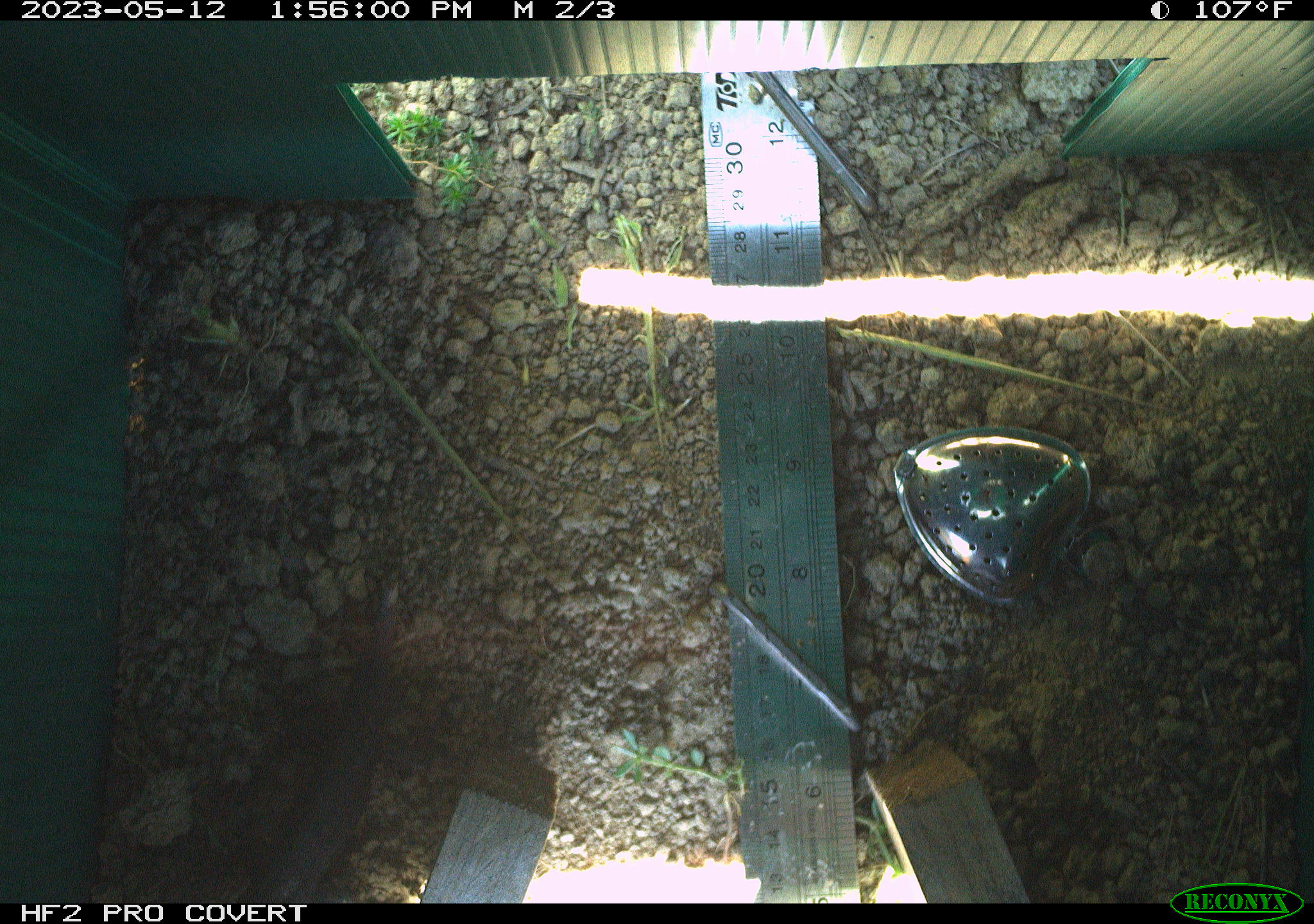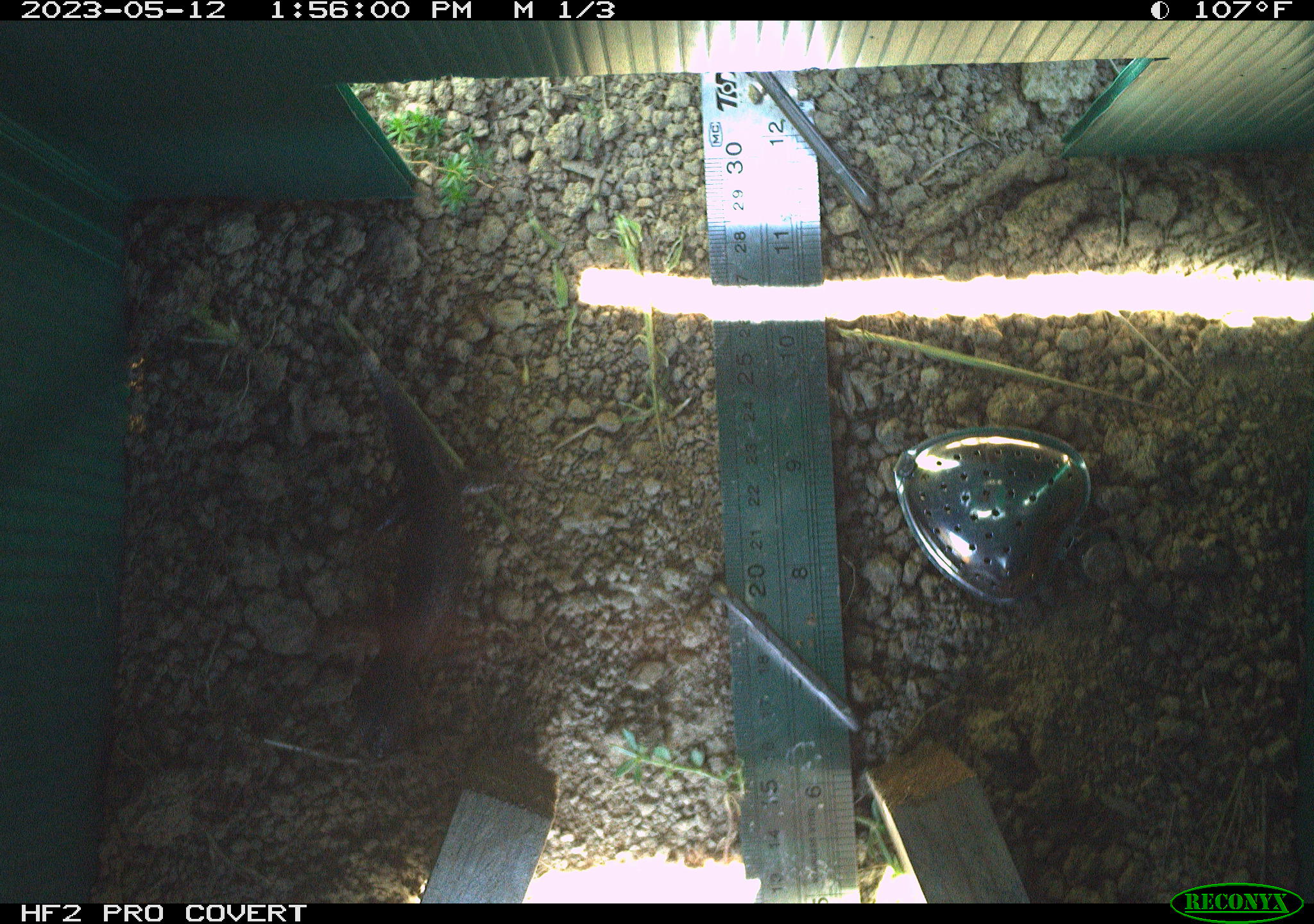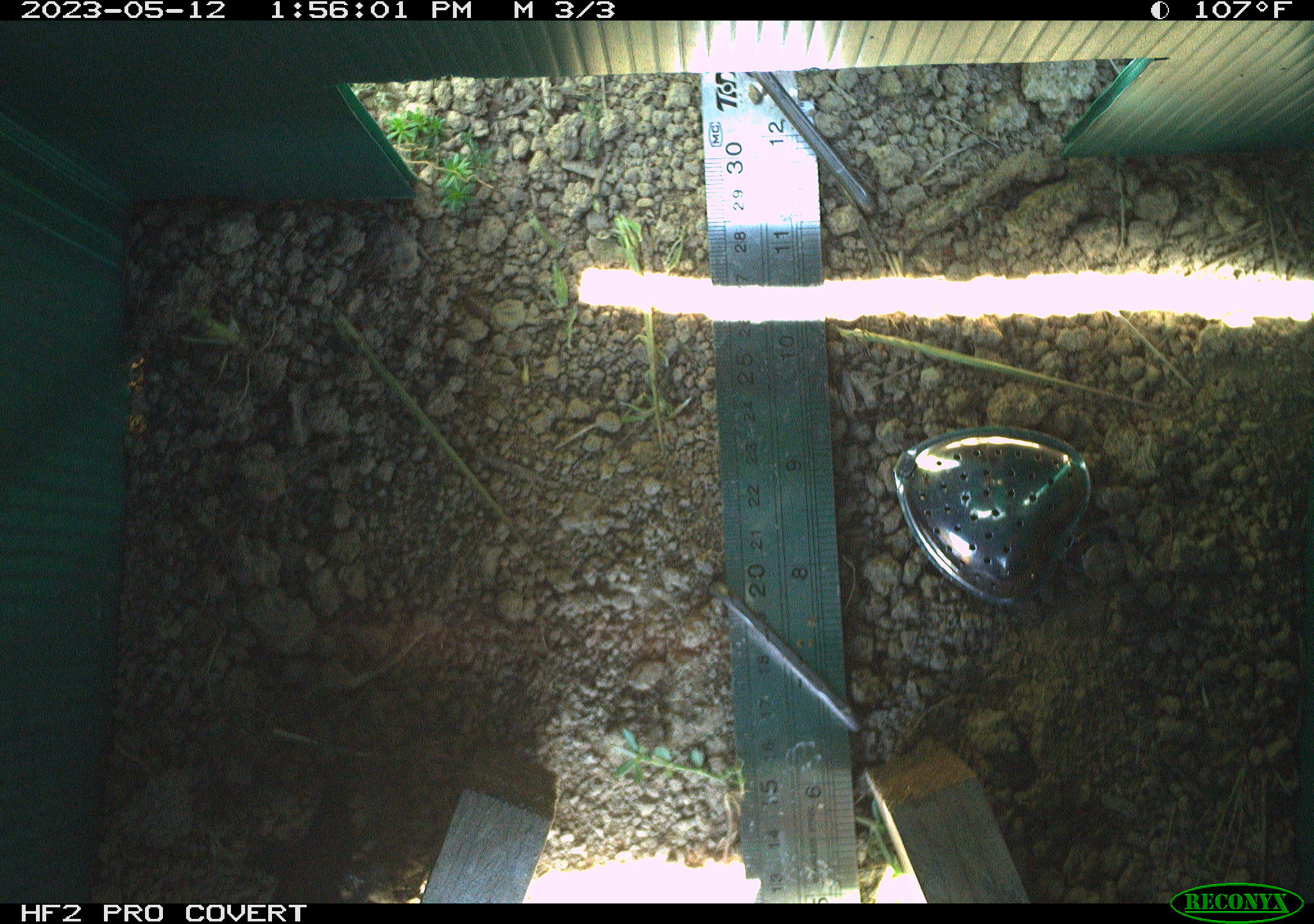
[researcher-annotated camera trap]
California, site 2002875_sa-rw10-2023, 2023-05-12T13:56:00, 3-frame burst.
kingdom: Animalia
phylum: Chordata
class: Reptilia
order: Squamata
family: Phrynosomatidae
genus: Sceloporus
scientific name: Sceloporus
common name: spiny lizards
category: sceloporus species